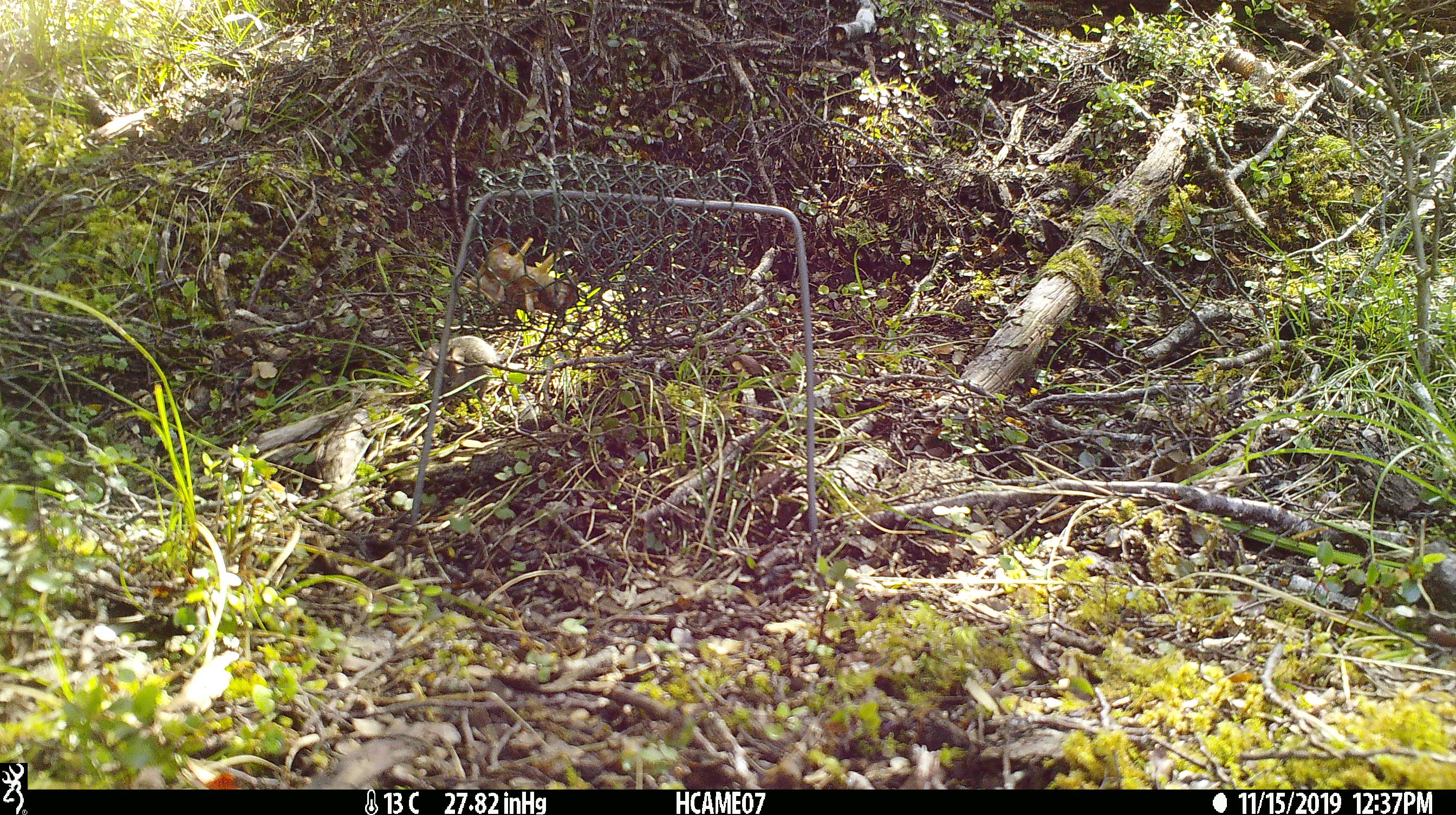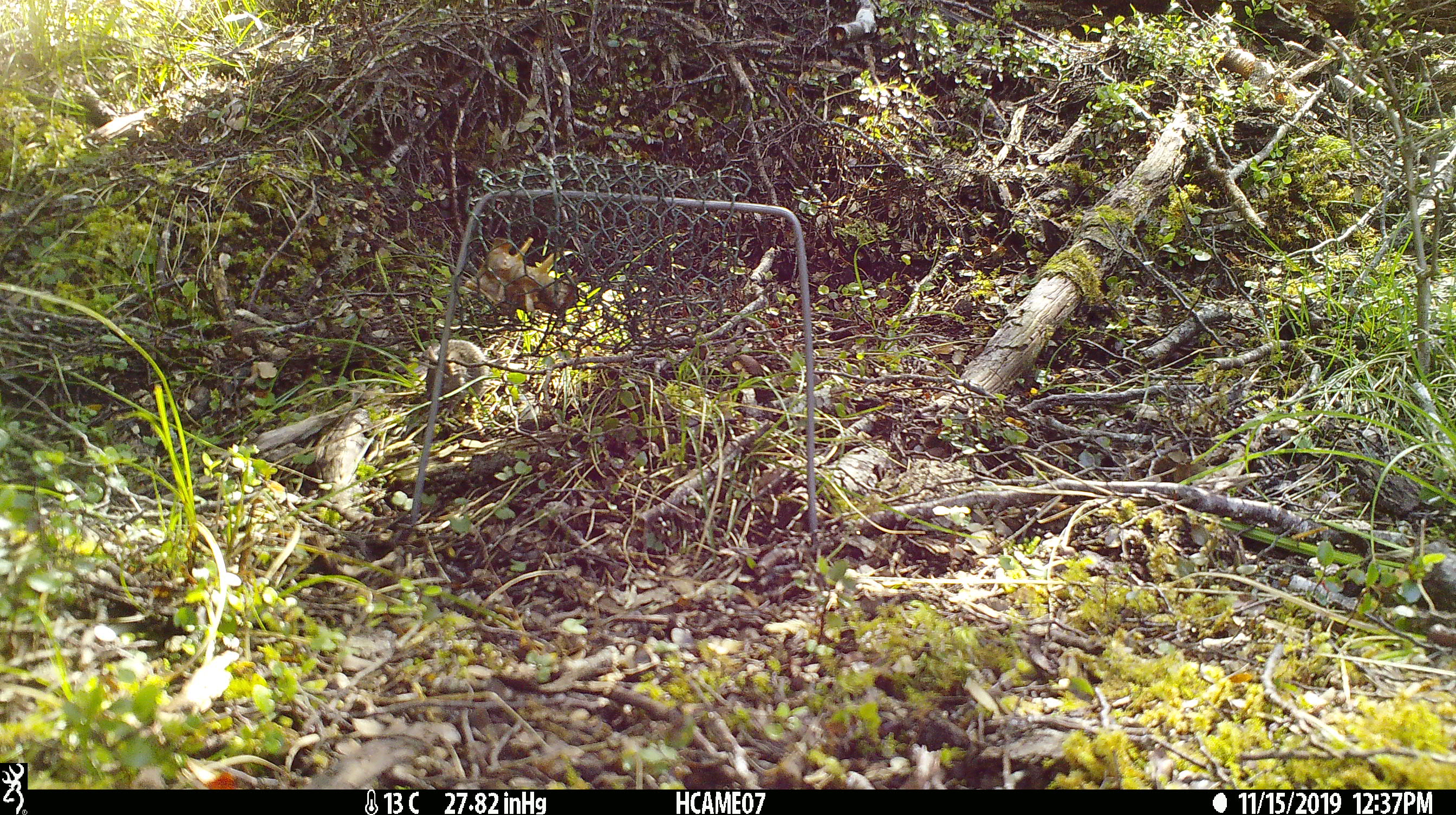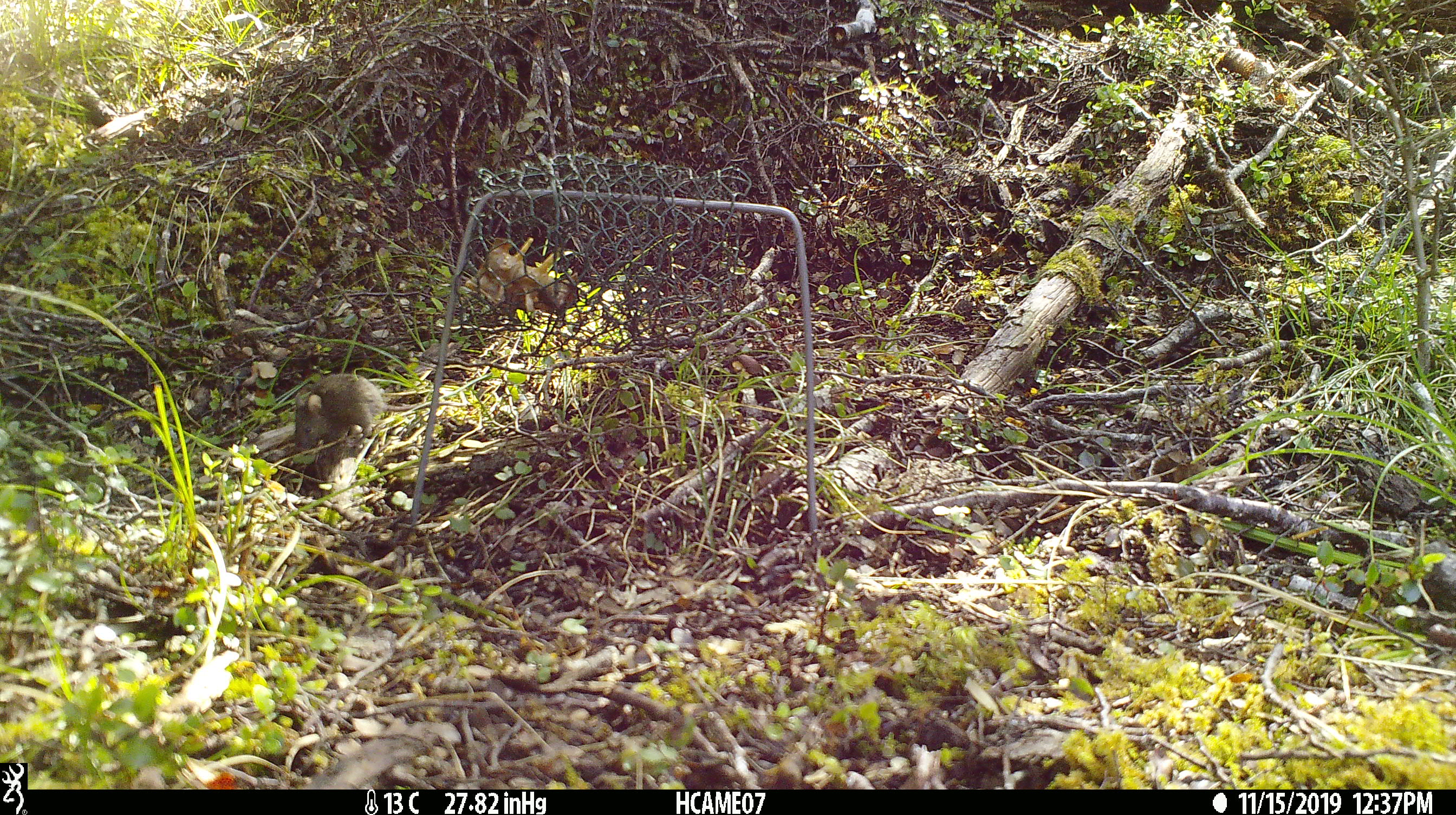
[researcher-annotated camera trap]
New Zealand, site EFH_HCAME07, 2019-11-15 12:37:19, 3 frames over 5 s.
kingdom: Animalia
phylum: Chordata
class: Mammalia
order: Rodentia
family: Muridae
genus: Mus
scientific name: Mus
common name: mouse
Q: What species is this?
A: Mouse (Mus).